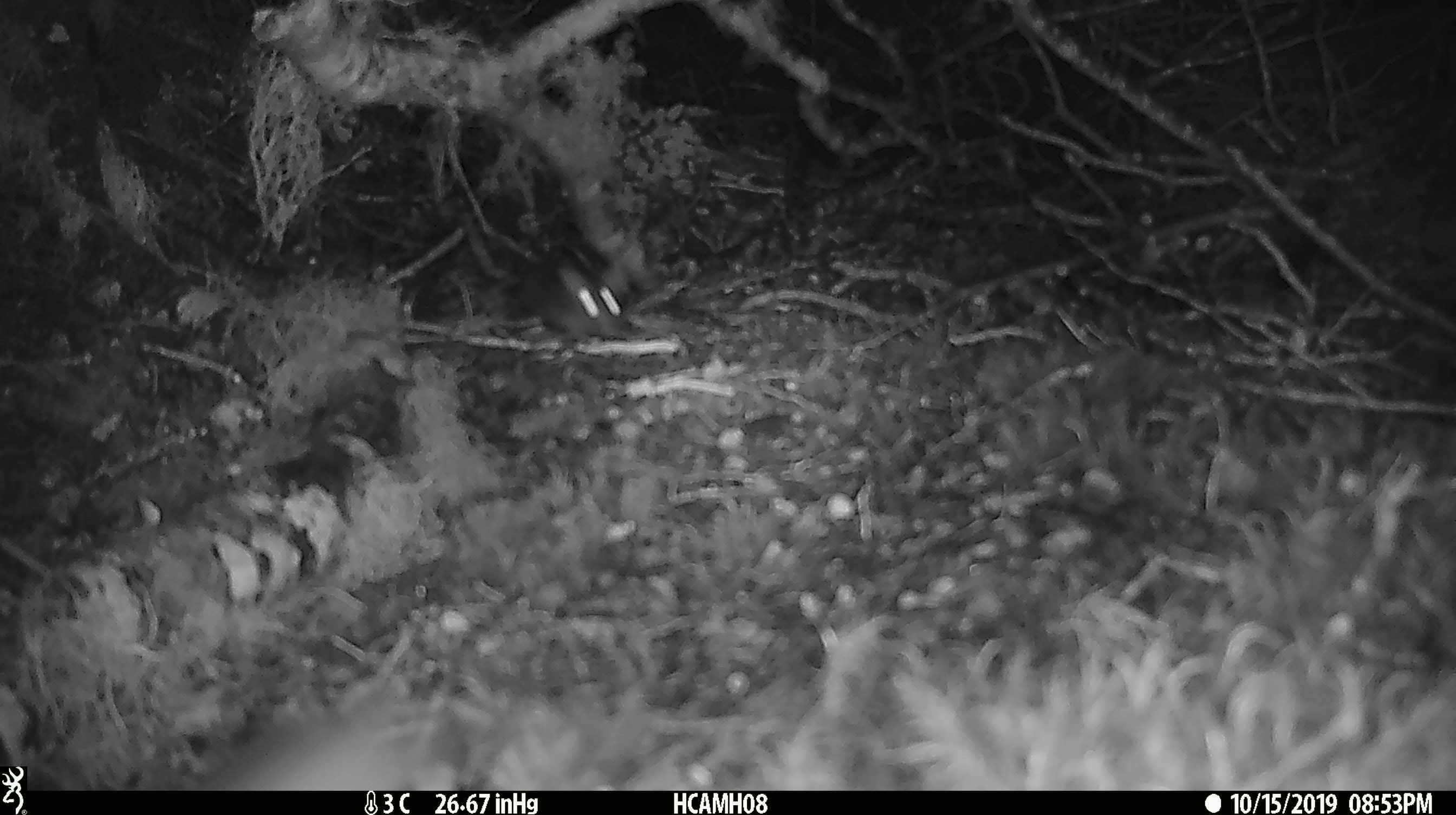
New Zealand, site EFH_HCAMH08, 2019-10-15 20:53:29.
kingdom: Animalia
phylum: Chordata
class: Mammalia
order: Rodentia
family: Muridae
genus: Mus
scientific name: Mus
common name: mouse